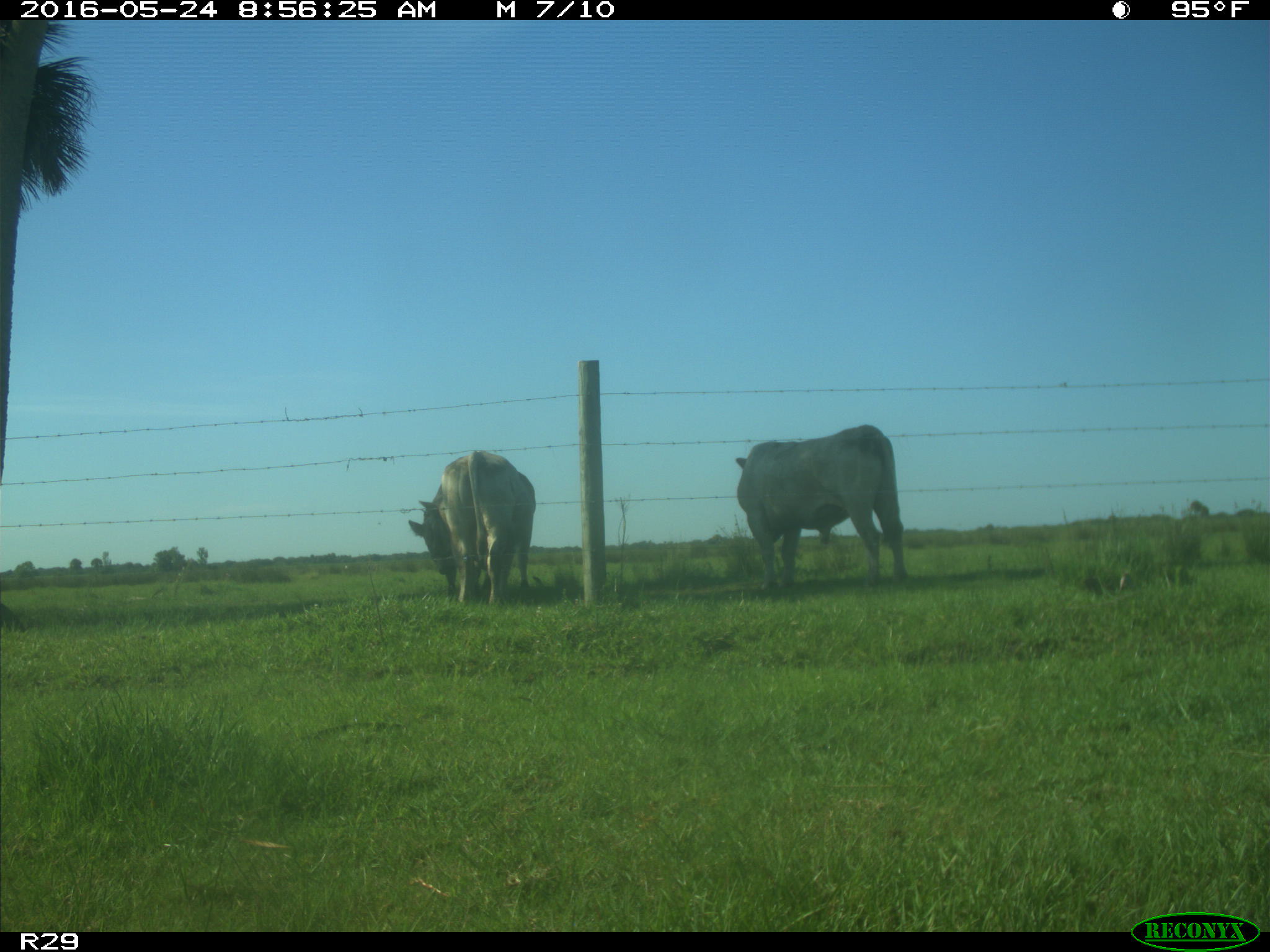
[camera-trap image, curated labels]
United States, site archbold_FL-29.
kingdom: Animalia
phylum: Chordata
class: Mammalia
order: Artiodactyla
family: Bovidae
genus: Bos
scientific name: Bos taurus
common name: domestic cow